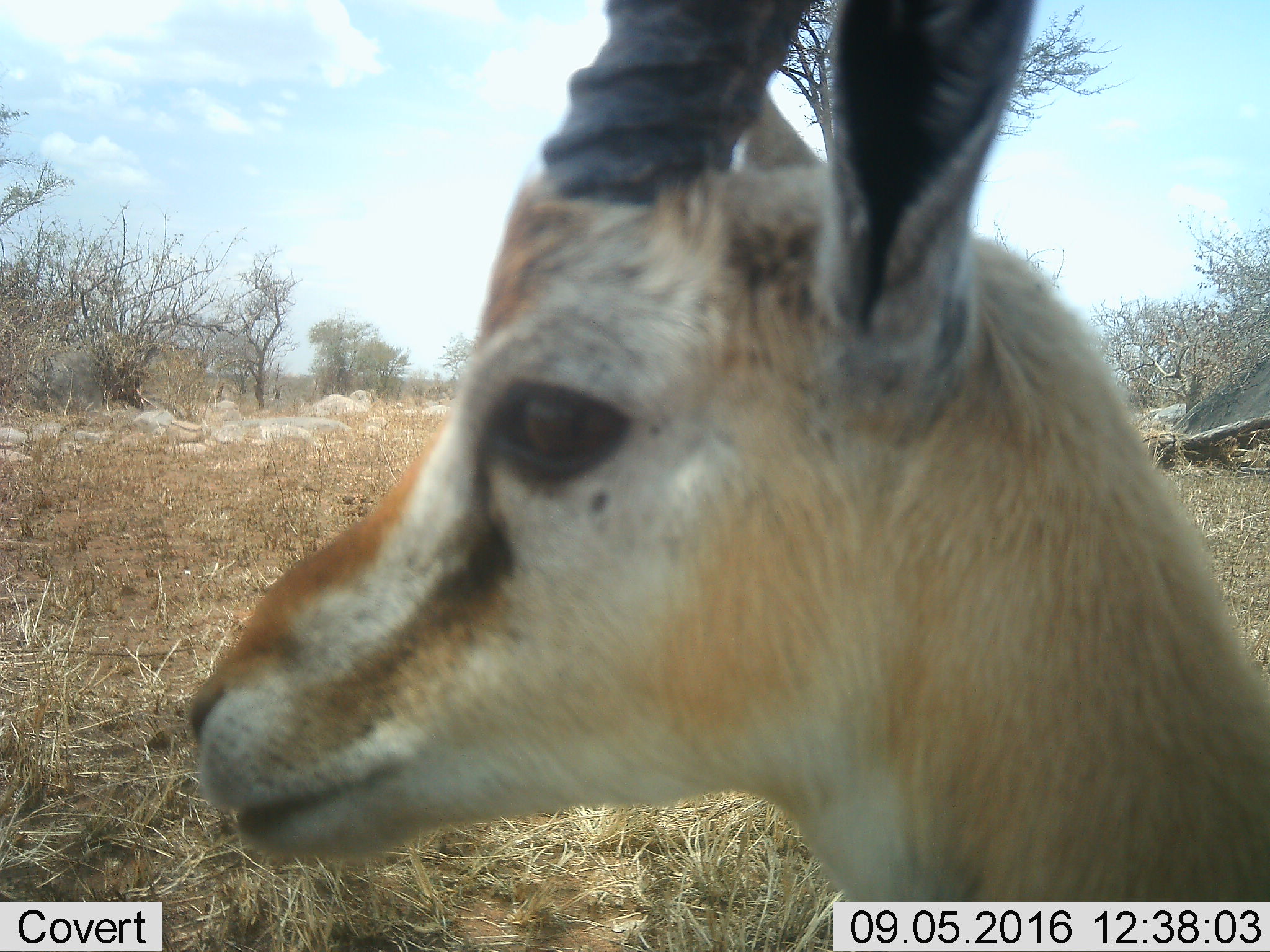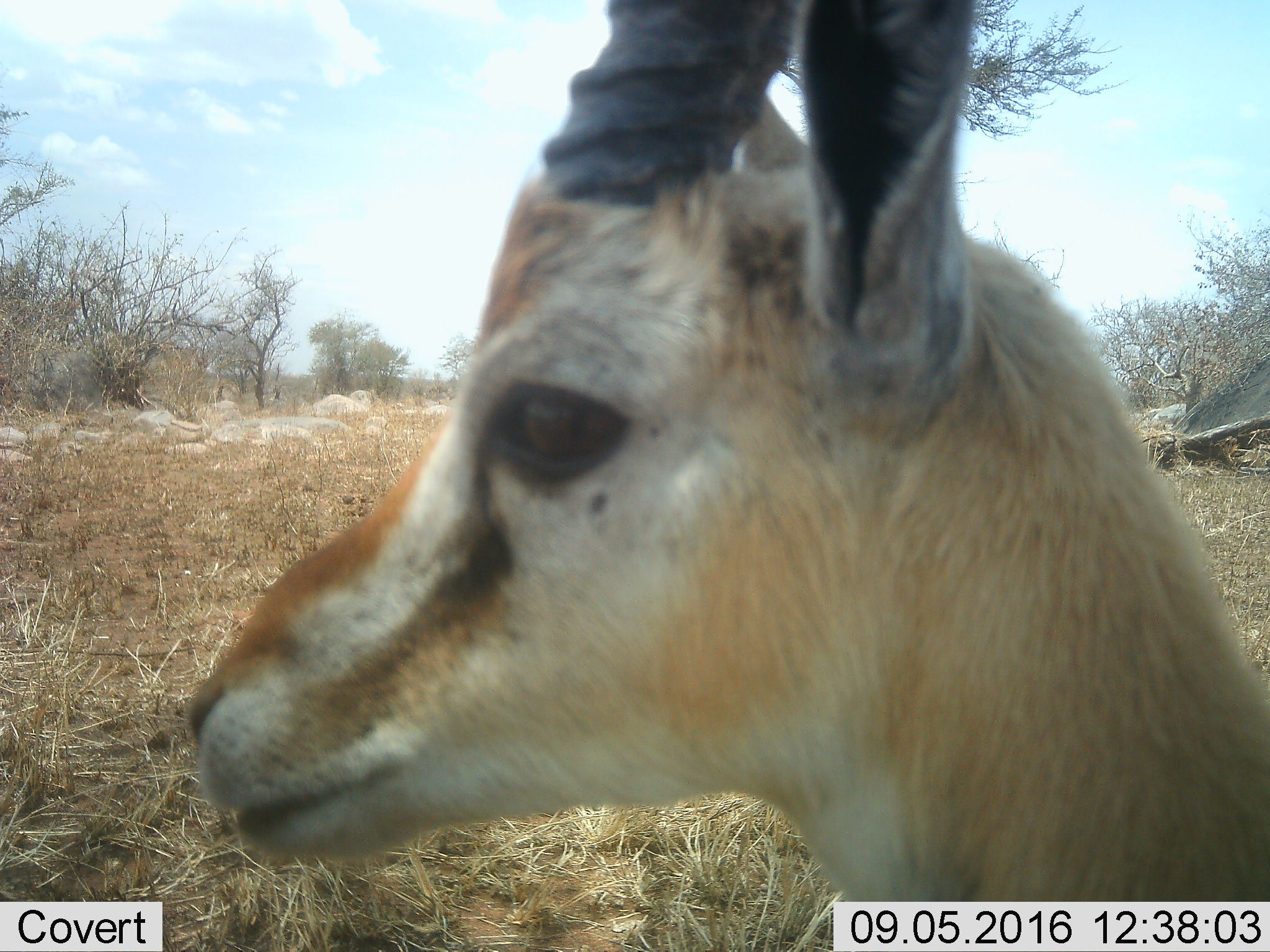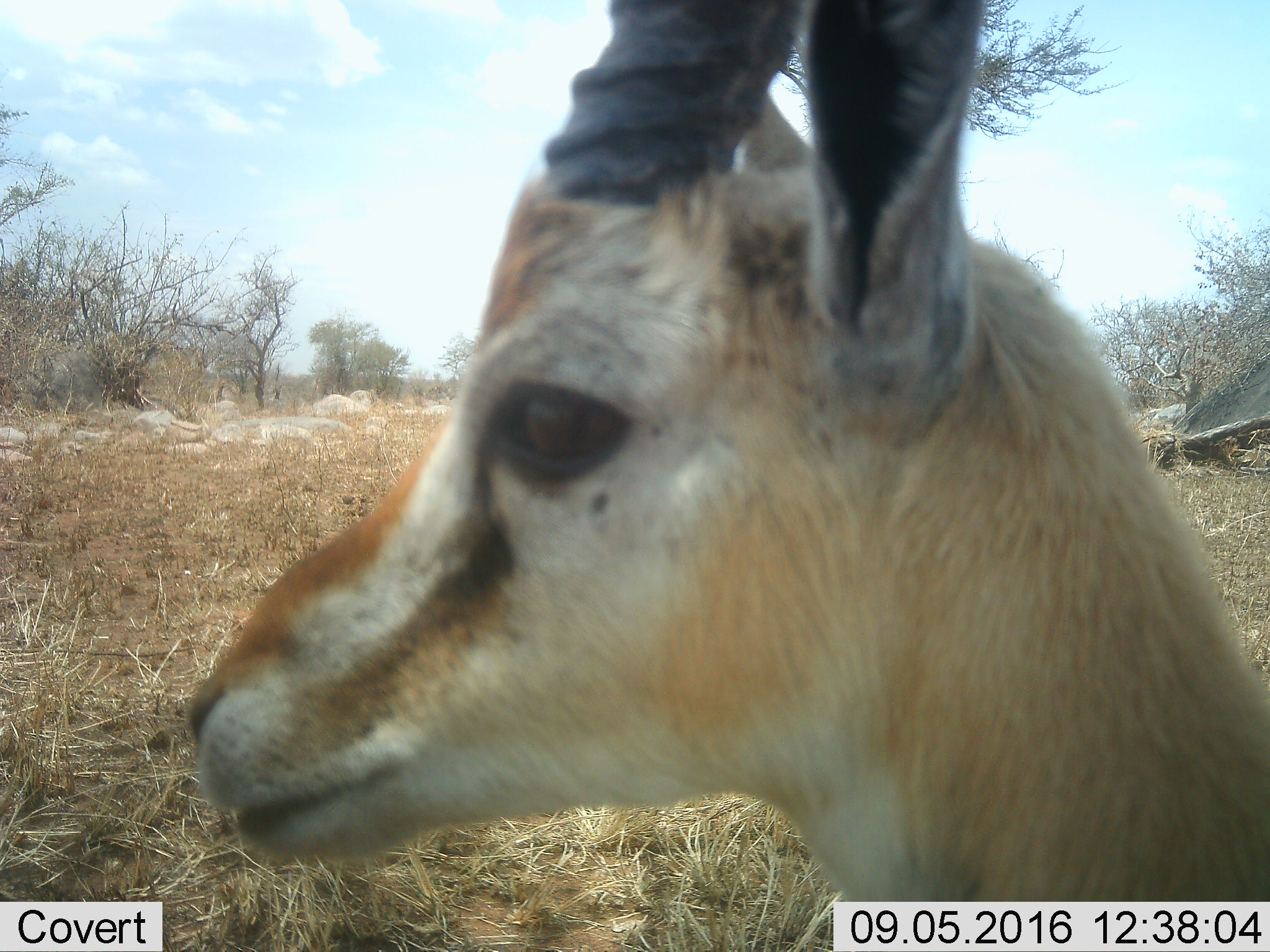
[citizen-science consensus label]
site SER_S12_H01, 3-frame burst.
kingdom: Animalia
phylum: Chordata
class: Mammalia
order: Artiodactyla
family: Bovidae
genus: Eudorcas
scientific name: Eudorcas thomsonii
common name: thomson's gazelle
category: gazellethomsons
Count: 1.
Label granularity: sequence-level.